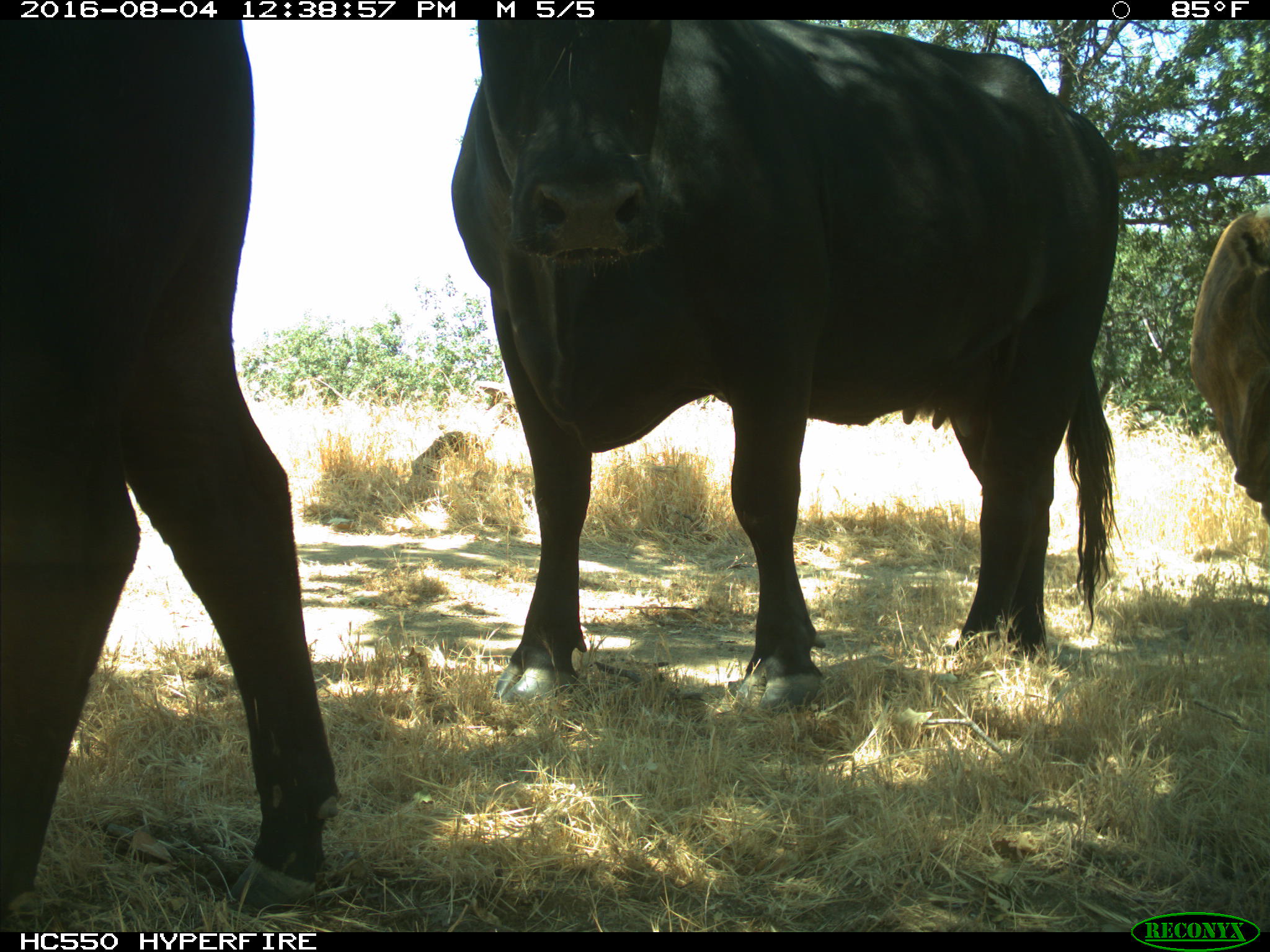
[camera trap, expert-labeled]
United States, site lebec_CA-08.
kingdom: Animalia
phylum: Chordata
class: Mammalia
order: Artiodactyla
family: Bovidae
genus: Bos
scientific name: Bos taurus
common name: domestic cow